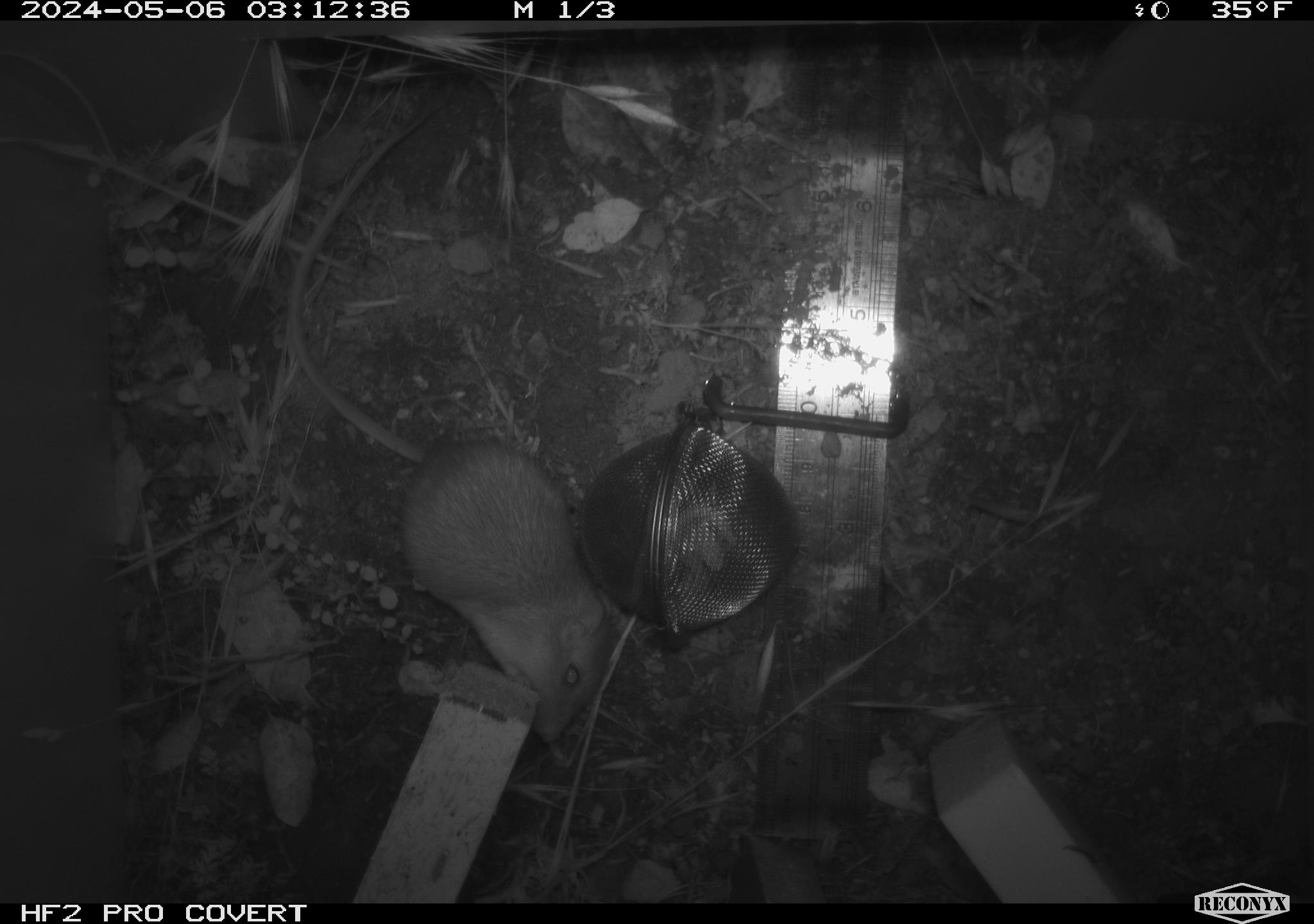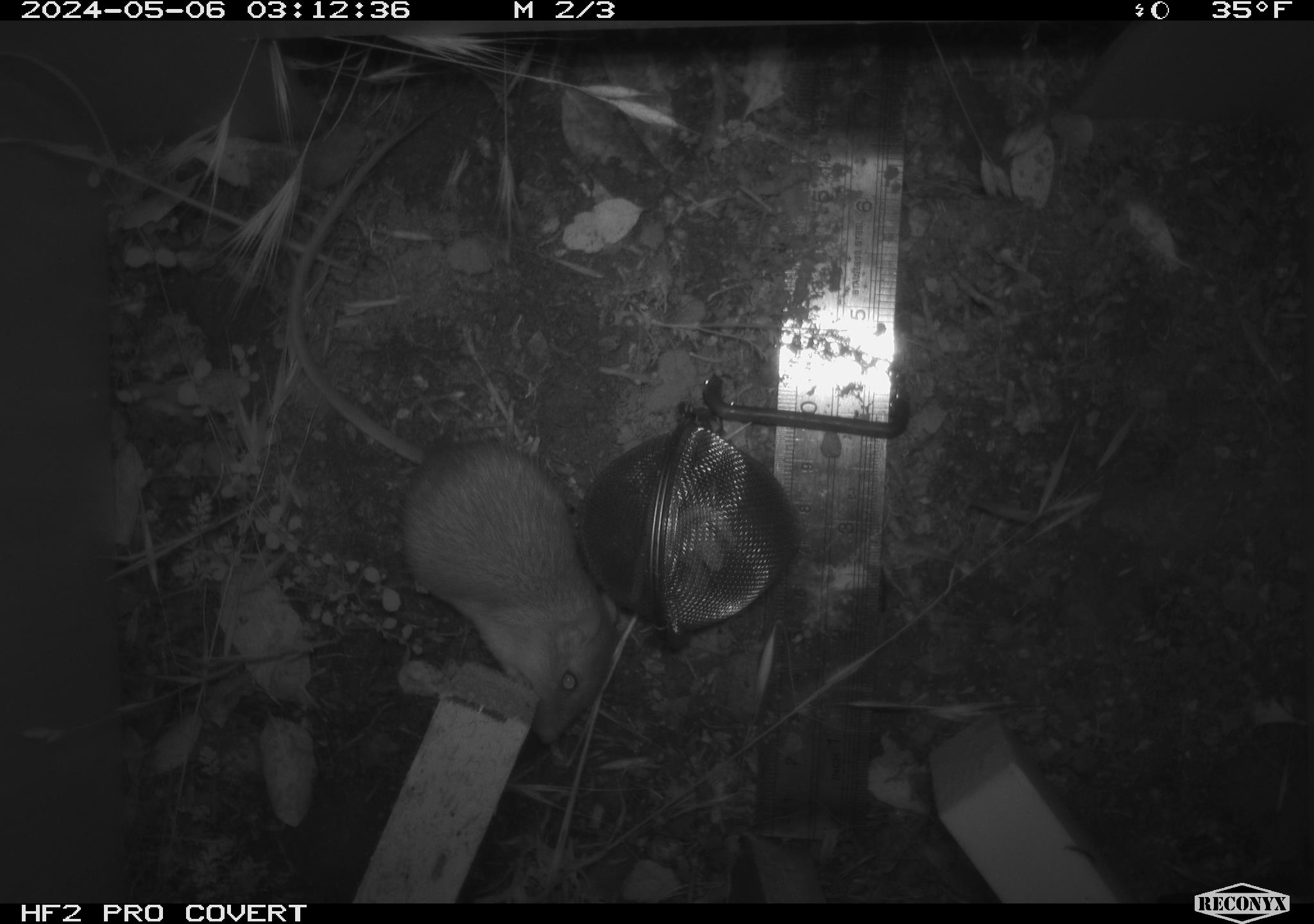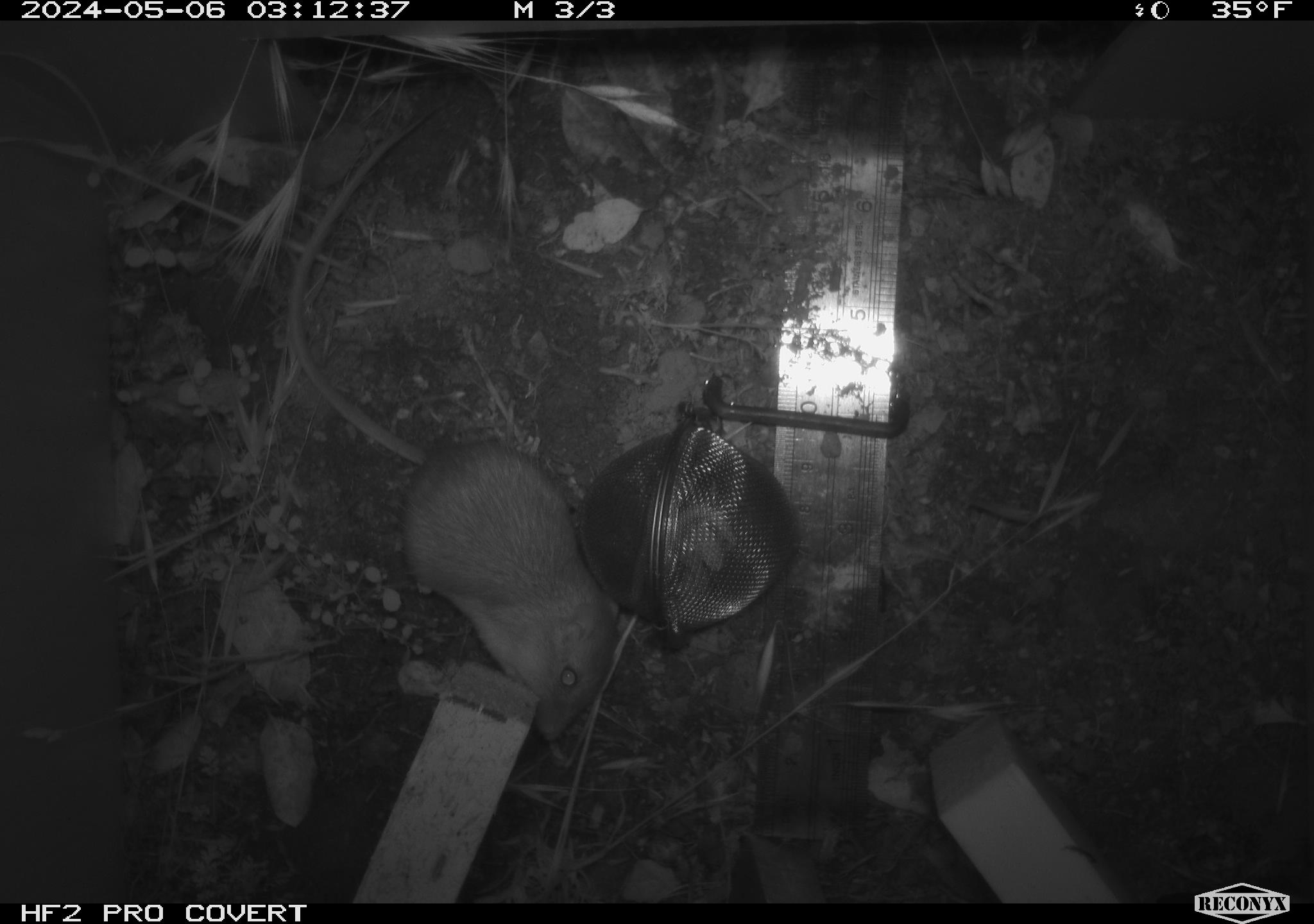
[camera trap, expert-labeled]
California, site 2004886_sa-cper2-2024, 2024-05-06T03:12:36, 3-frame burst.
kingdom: Animalia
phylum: Chordata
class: Mammalia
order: Rodentia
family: Heteromyidae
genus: Dipodomys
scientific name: Dipodomys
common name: kangaroo rats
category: dipodomys species